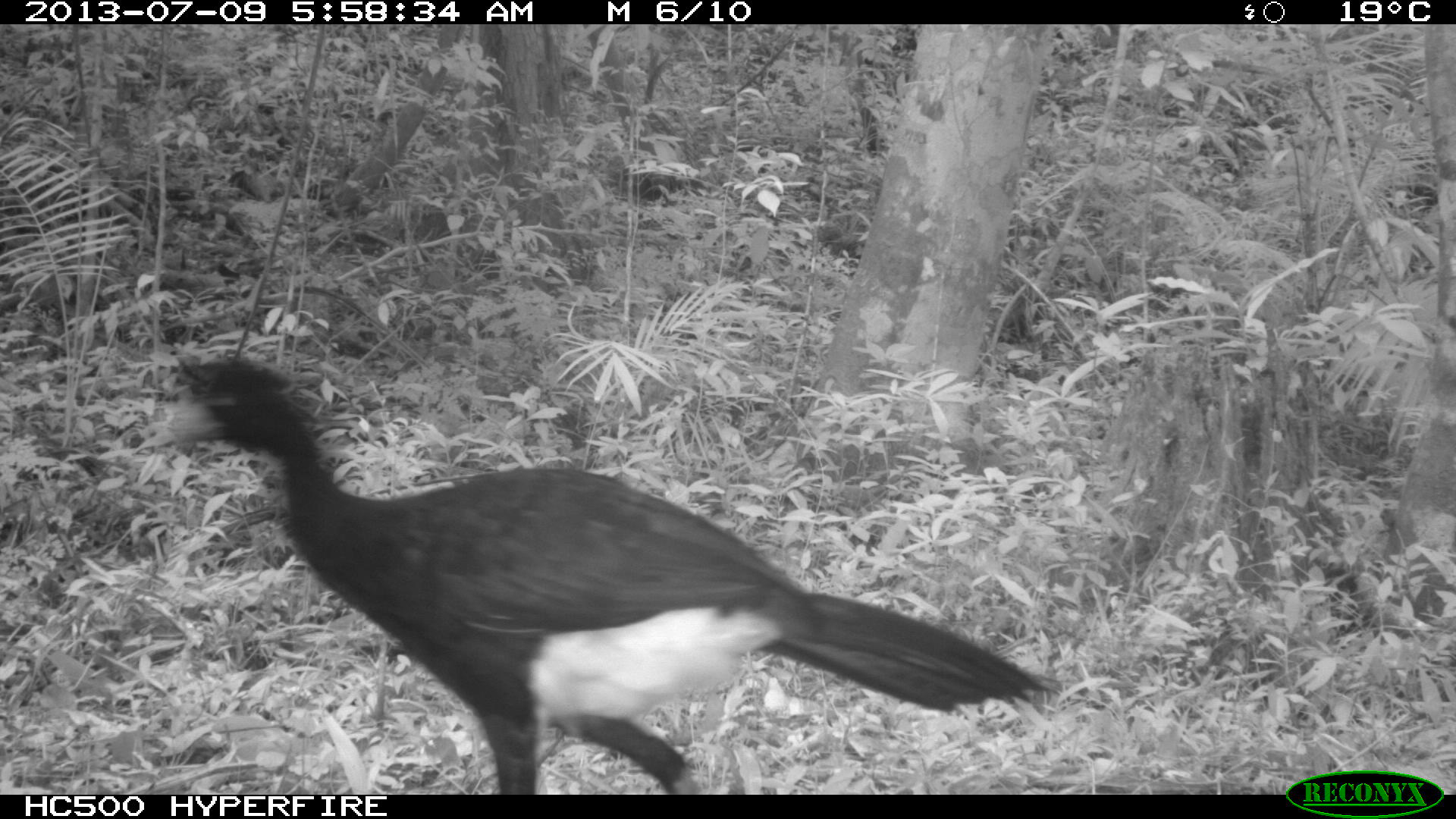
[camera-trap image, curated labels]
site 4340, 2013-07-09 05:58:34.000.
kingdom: Animalia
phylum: Chordata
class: Aves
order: Galliformes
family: Cracidae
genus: Crax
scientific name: Crax rubra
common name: great curassow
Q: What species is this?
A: Crax rubra (great curassow).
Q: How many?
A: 1.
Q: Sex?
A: Male.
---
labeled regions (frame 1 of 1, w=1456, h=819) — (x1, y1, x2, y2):
crax rubra: (122, 352, 1066, 791)